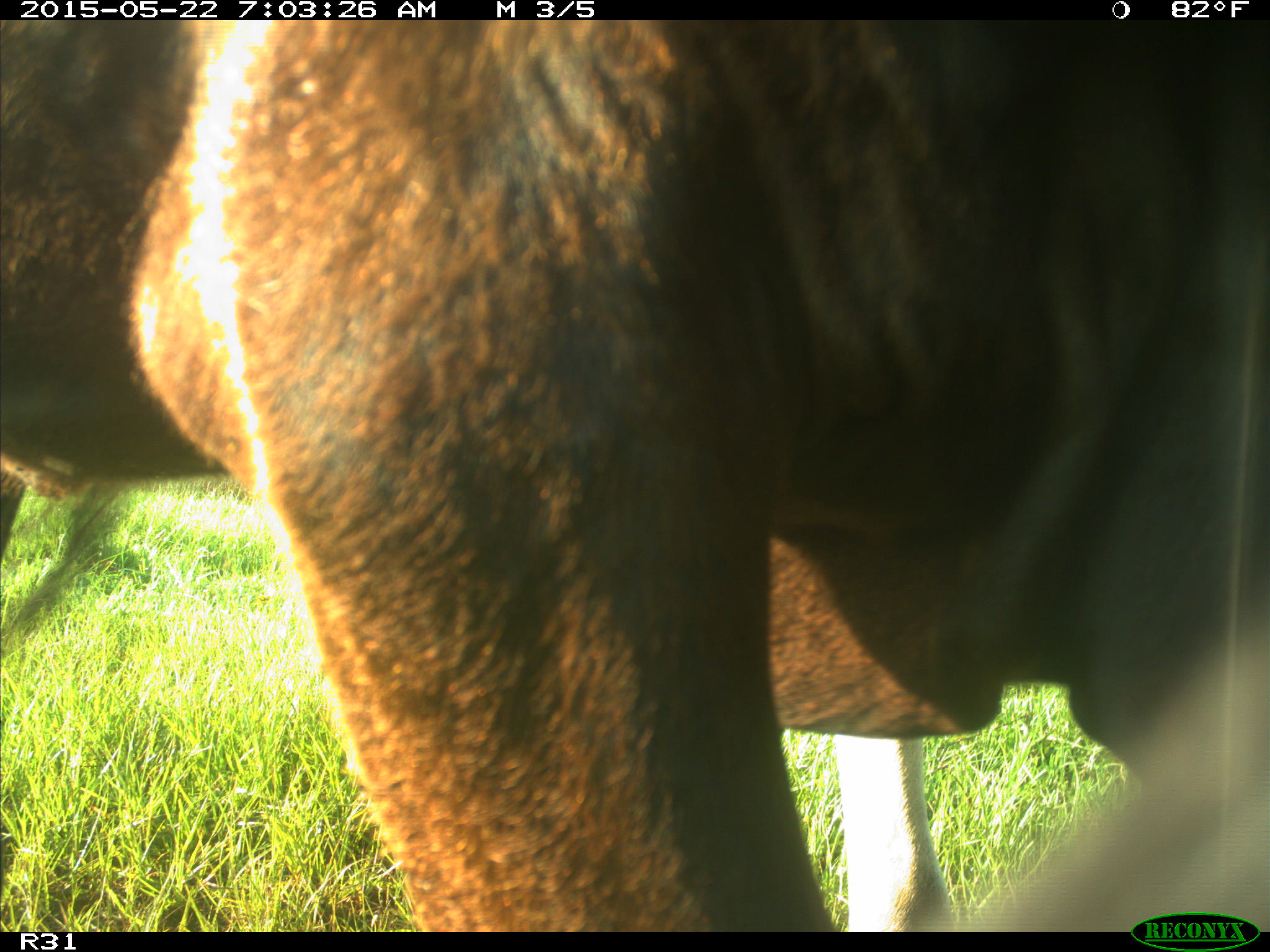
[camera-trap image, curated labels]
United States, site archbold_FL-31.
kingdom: Animalia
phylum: Chordata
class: Mammalia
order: Artiodactyla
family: Bovidae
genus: Bos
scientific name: Bos taurus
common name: domestic cow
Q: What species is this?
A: Bos taurus (domestic cow).